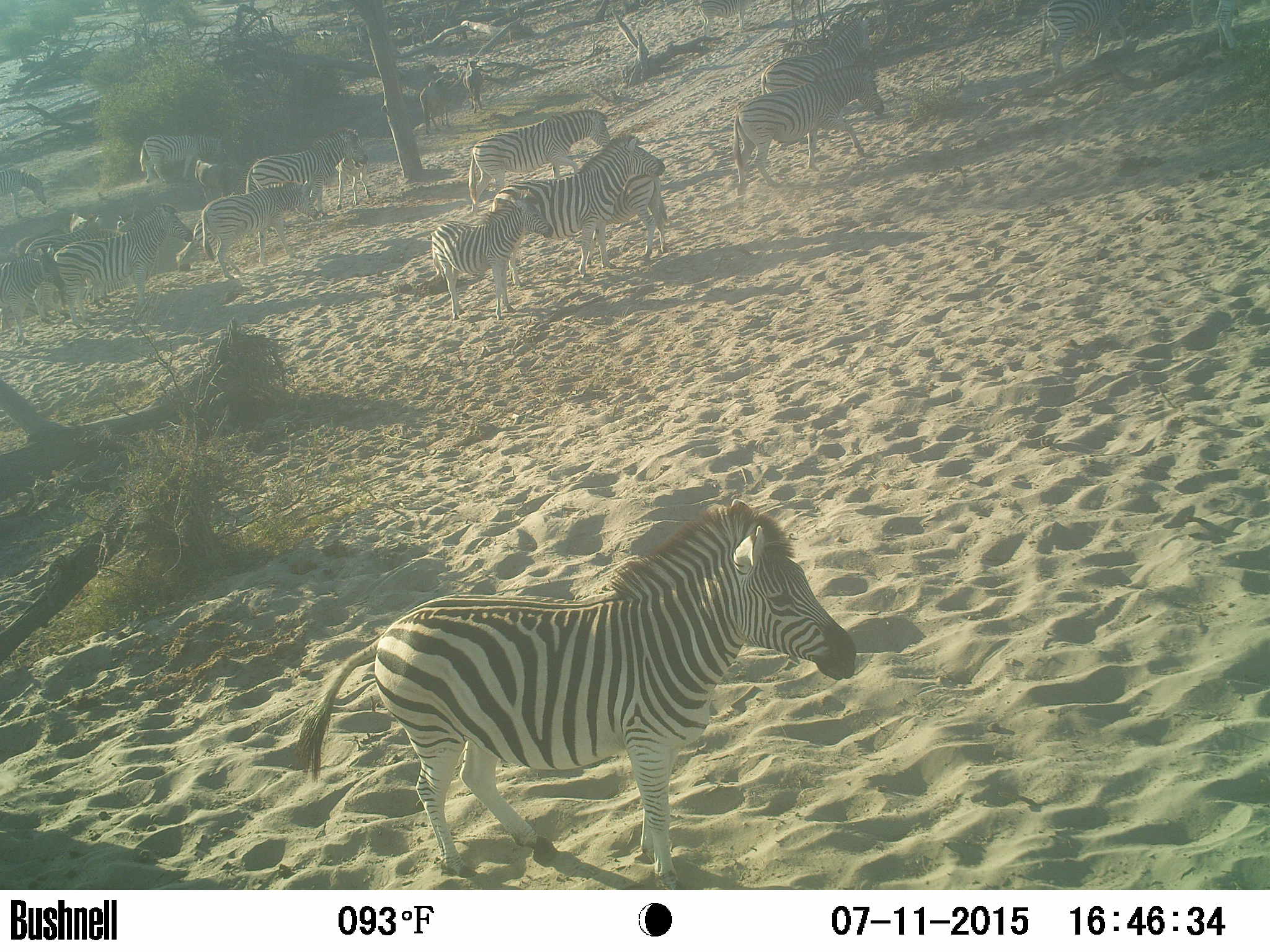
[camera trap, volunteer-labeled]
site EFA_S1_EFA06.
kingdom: Animalia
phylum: Chordata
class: Mammalia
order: Artiodactyla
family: Bovidae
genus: Connochaetes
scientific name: Connochaetes taurinus taurinus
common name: blue wildebeest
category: wildebeestblue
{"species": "wildebeestblue (blue wildebeest) (Connochaetes taurinus taurinus)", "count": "3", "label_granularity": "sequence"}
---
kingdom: Animalia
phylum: Chordata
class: Mammalia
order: Perissodactyla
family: Equidae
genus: Equus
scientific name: Equus quagga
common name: plains zebra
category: zebraplains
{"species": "zebraplains (plains zebra) (Equus quagga)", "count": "11-50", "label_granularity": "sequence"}